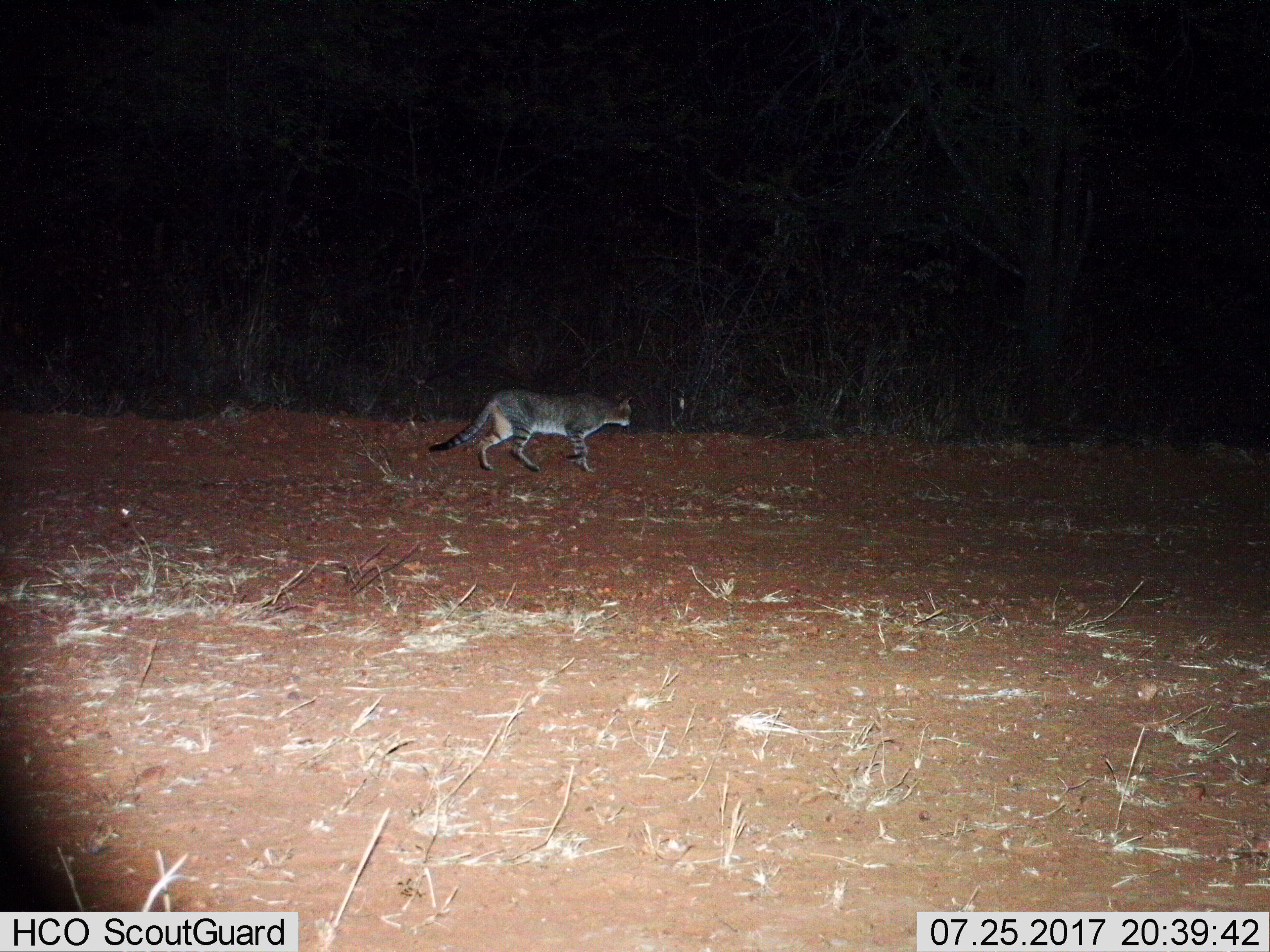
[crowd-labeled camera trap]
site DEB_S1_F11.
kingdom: Animalia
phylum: Chordata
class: Mammalia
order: Carnivora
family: Felidae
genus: Felis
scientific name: Felis lybica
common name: african wild cat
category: africanwildcat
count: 1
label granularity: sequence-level